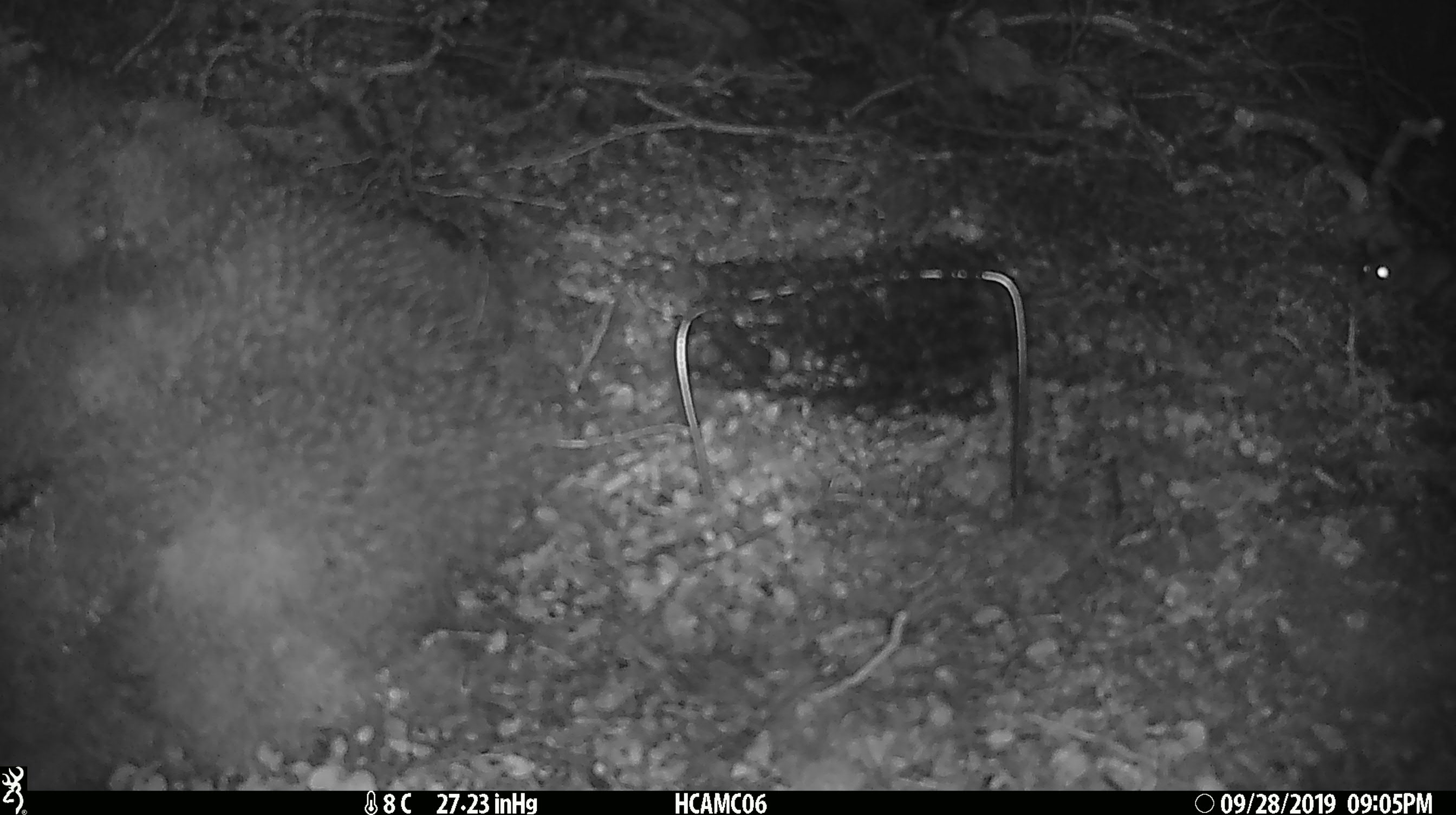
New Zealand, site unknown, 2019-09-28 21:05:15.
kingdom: Animalia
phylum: Chordata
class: Mammalia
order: Rodentia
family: Muridae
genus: Mus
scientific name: Mus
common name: mouse